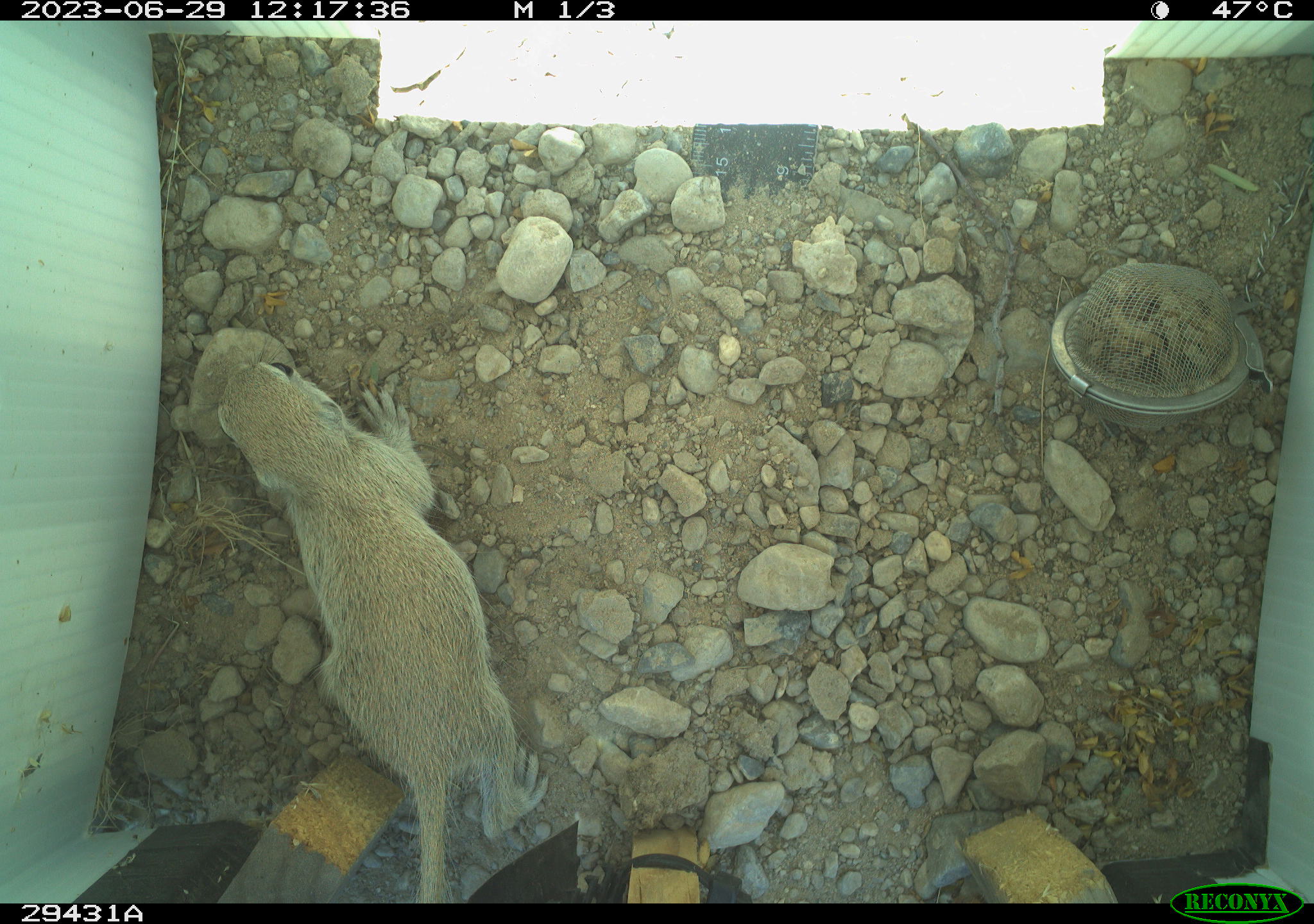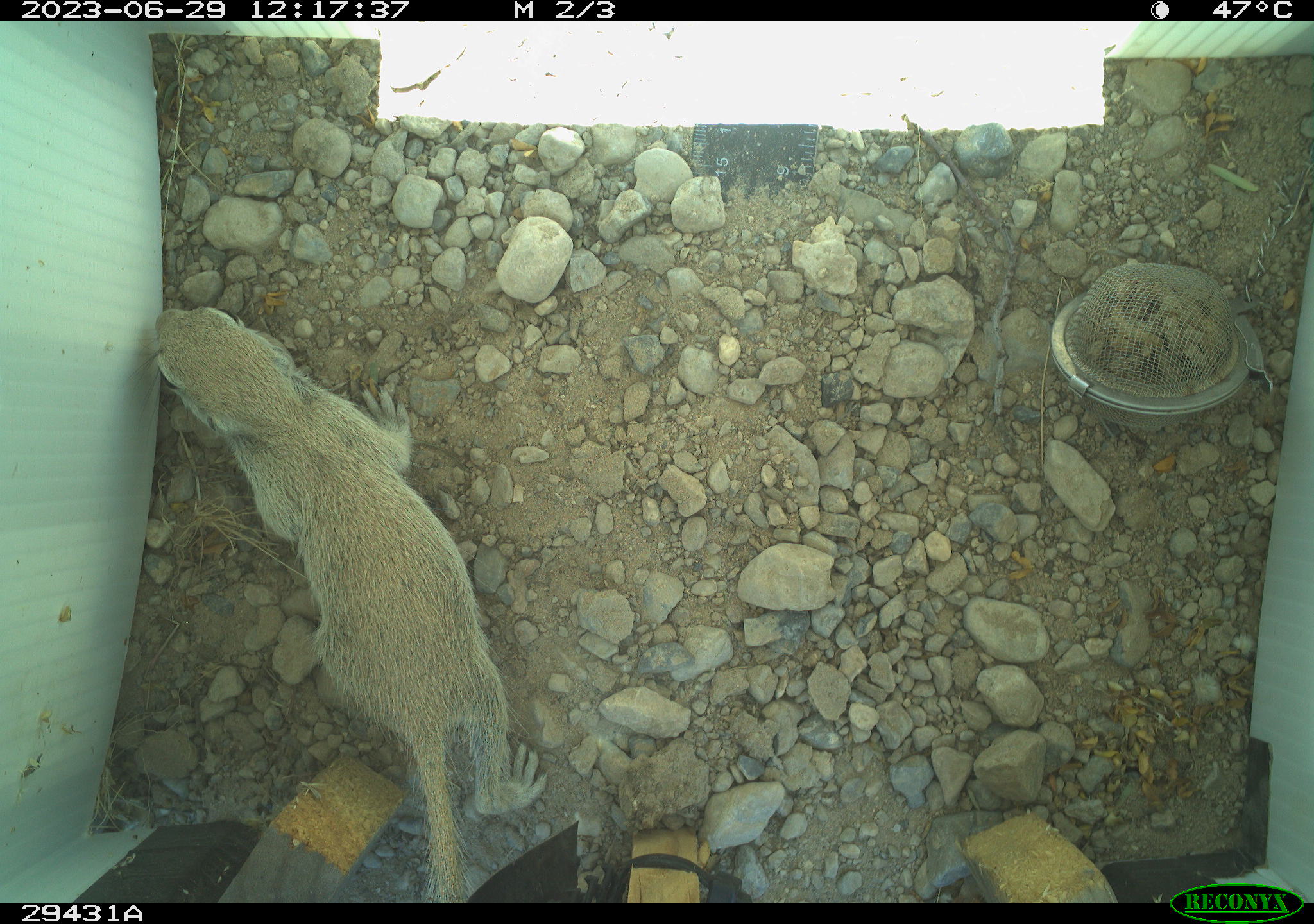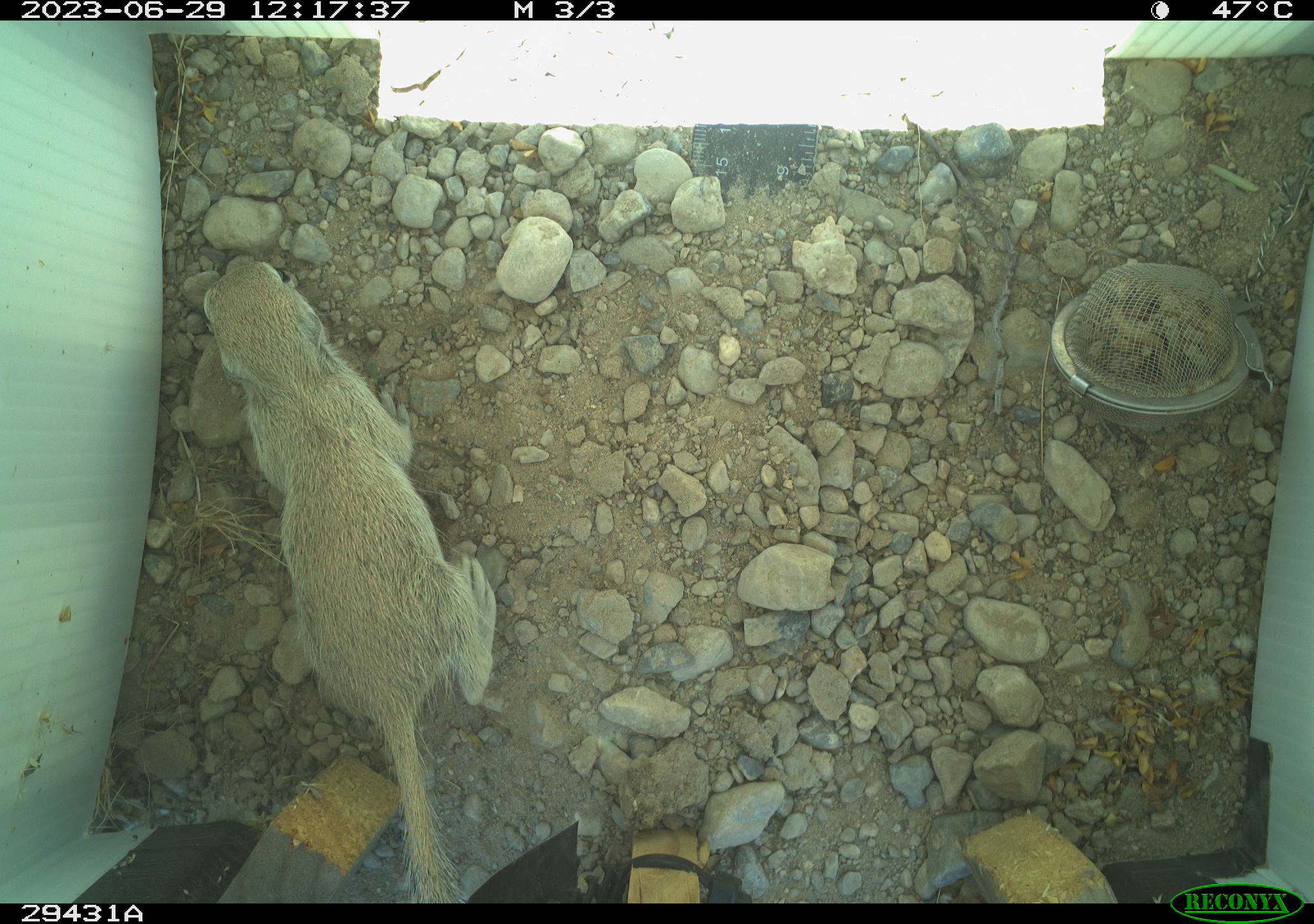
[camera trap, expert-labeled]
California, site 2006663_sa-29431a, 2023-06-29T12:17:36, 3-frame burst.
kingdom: Animalia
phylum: Chordata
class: Mammalia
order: Rodentia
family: Sciuridae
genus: Xerospermophilus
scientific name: Xerospermophilus tereticaudus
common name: round-tailed ground squirrel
Round-tailed ground squirrel (Xerospermophilus tereticaudus).